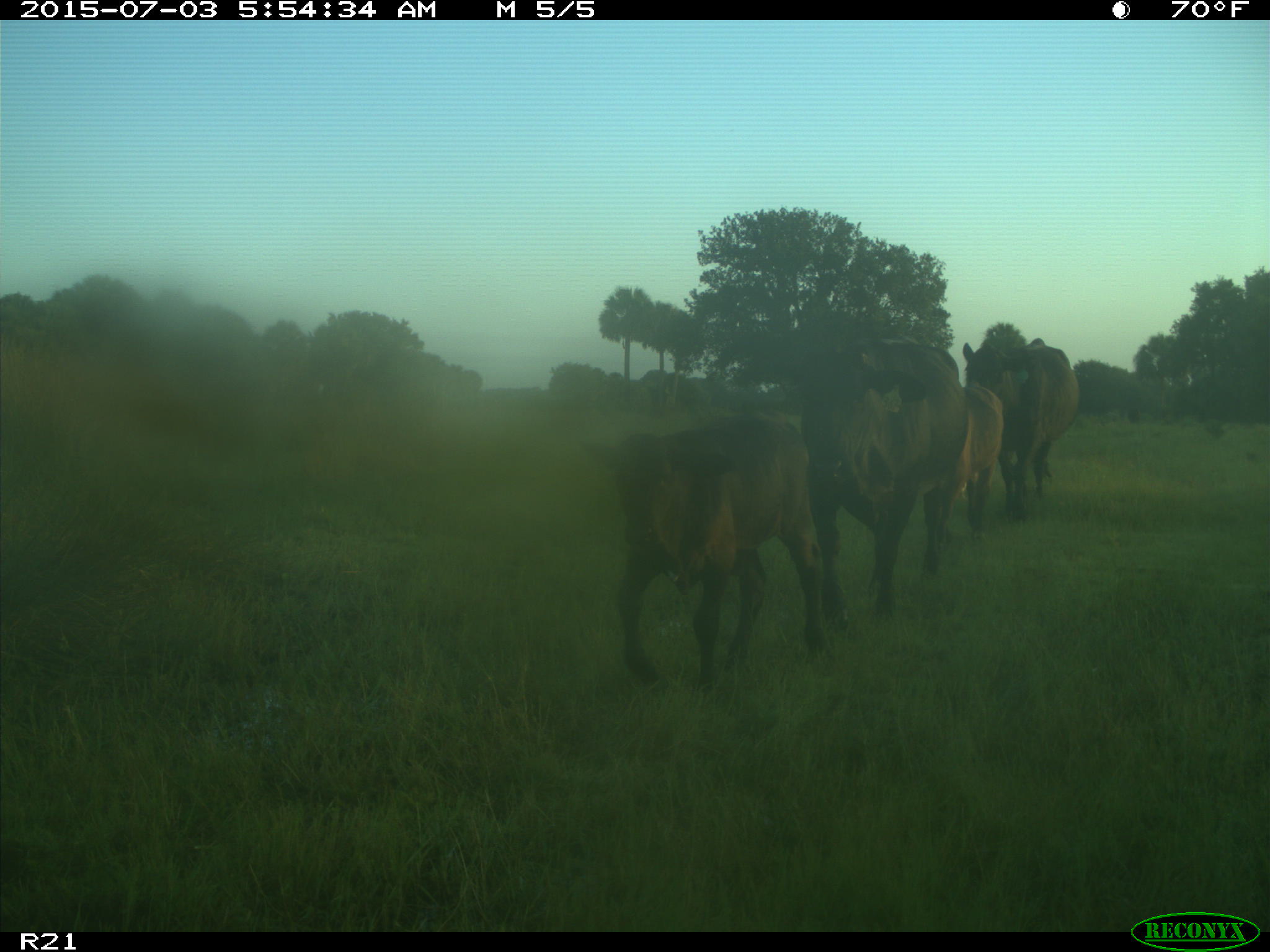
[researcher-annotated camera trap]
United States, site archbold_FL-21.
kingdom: Animalia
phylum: Chordata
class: Mammalia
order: Artiodactyla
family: Bovidae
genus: Bos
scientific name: Bos taurus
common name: domestic cow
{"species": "Bos taurus (domestic cow)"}